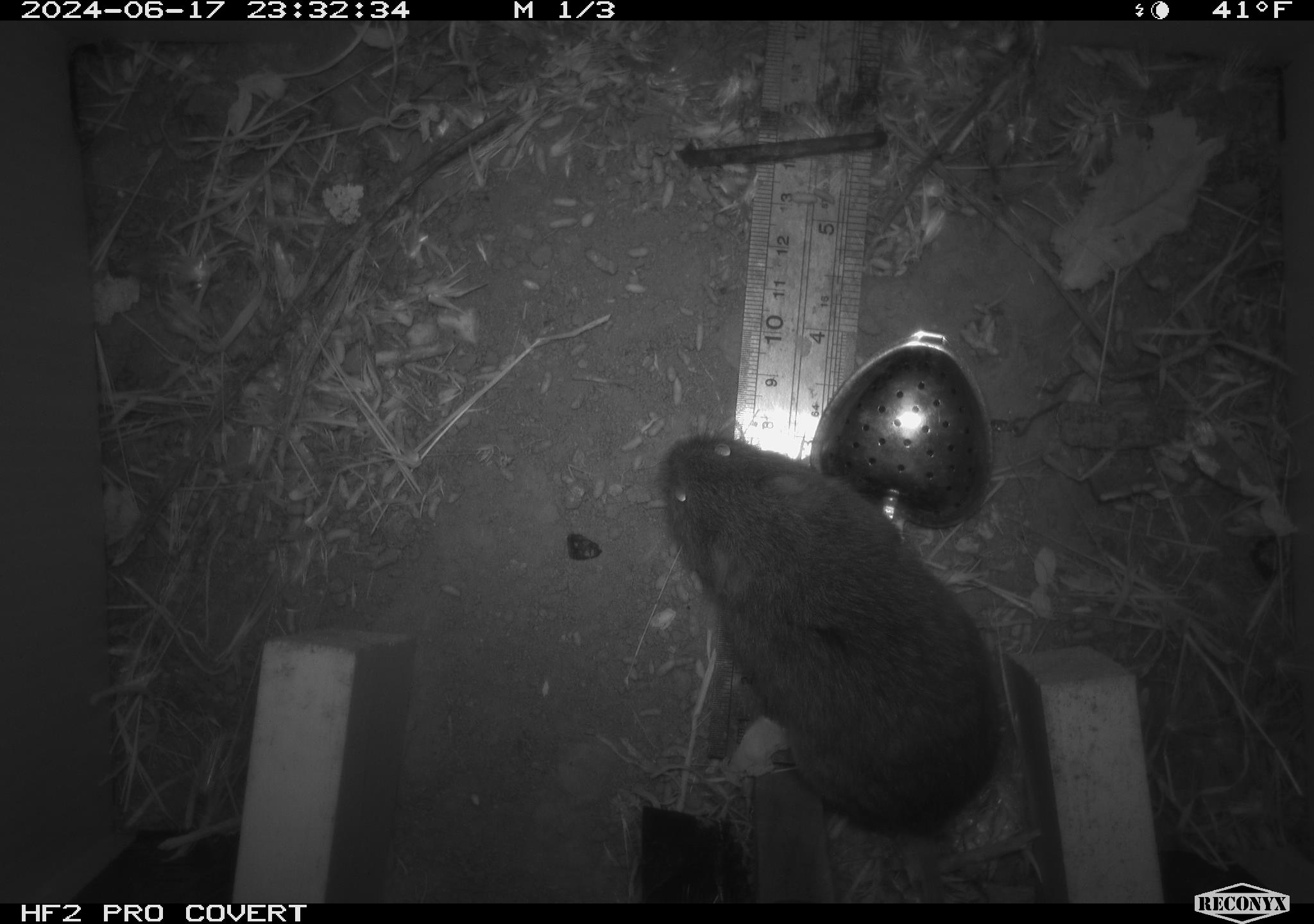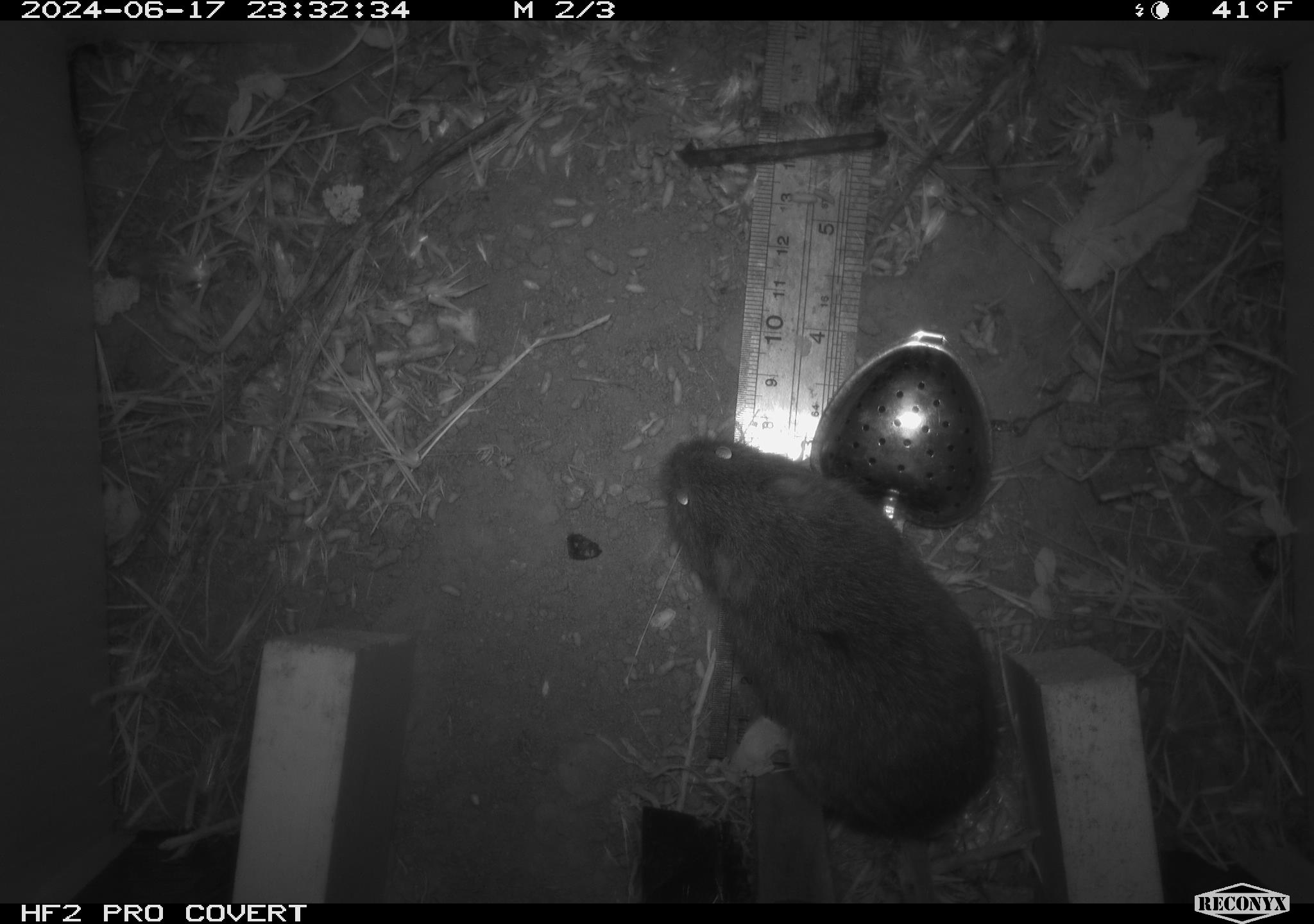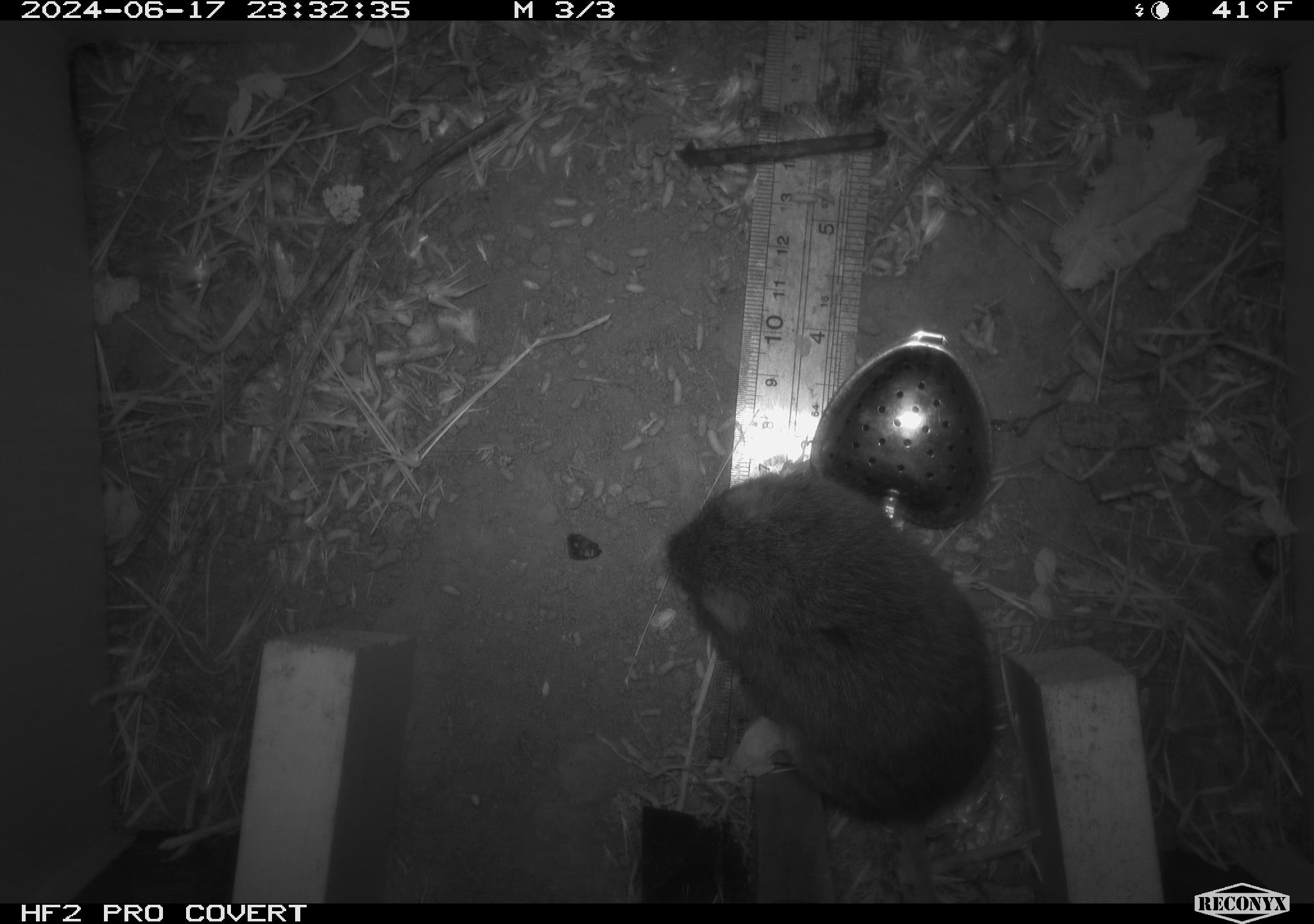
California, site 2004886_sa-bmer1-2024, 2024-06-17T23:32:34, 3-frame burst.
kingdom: Animalia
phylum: Chordata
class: Mammalia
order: Rodentia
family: Cricetidae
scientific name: Cricetidae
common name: hamsters, voles, lemmings, and allies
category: cricetidae family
Cricetidae family (hamsters, voles, lemmings, and allies) (Cricetidae).